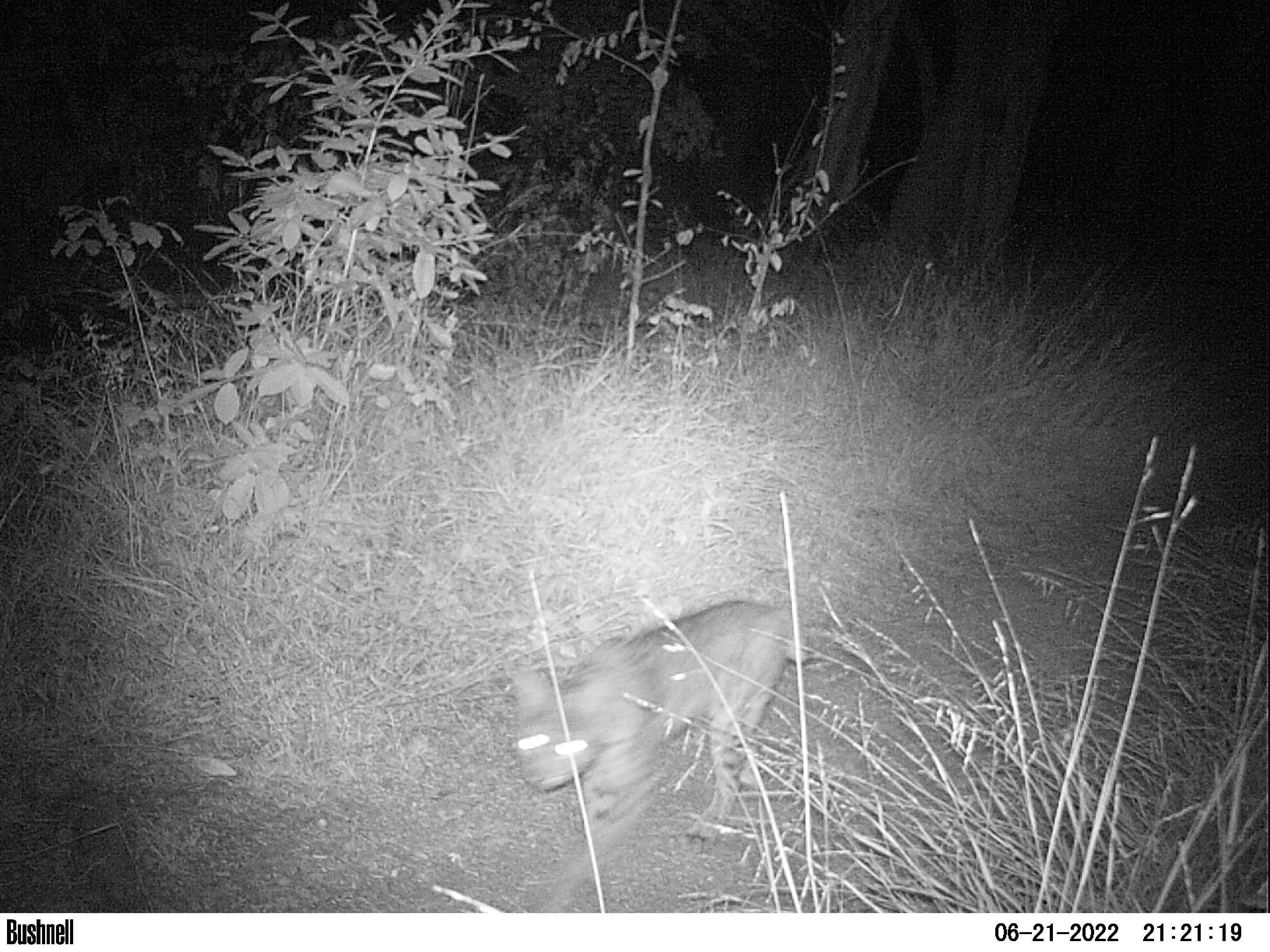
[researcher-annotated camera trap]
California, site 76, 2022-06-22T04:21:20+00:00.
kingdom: Animalia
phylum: Chordata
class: Mammalia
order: Carnivora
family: Felidae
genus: Lynx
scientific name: Lynx rufus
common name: bobcat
Bobcat (Lynx rufus).